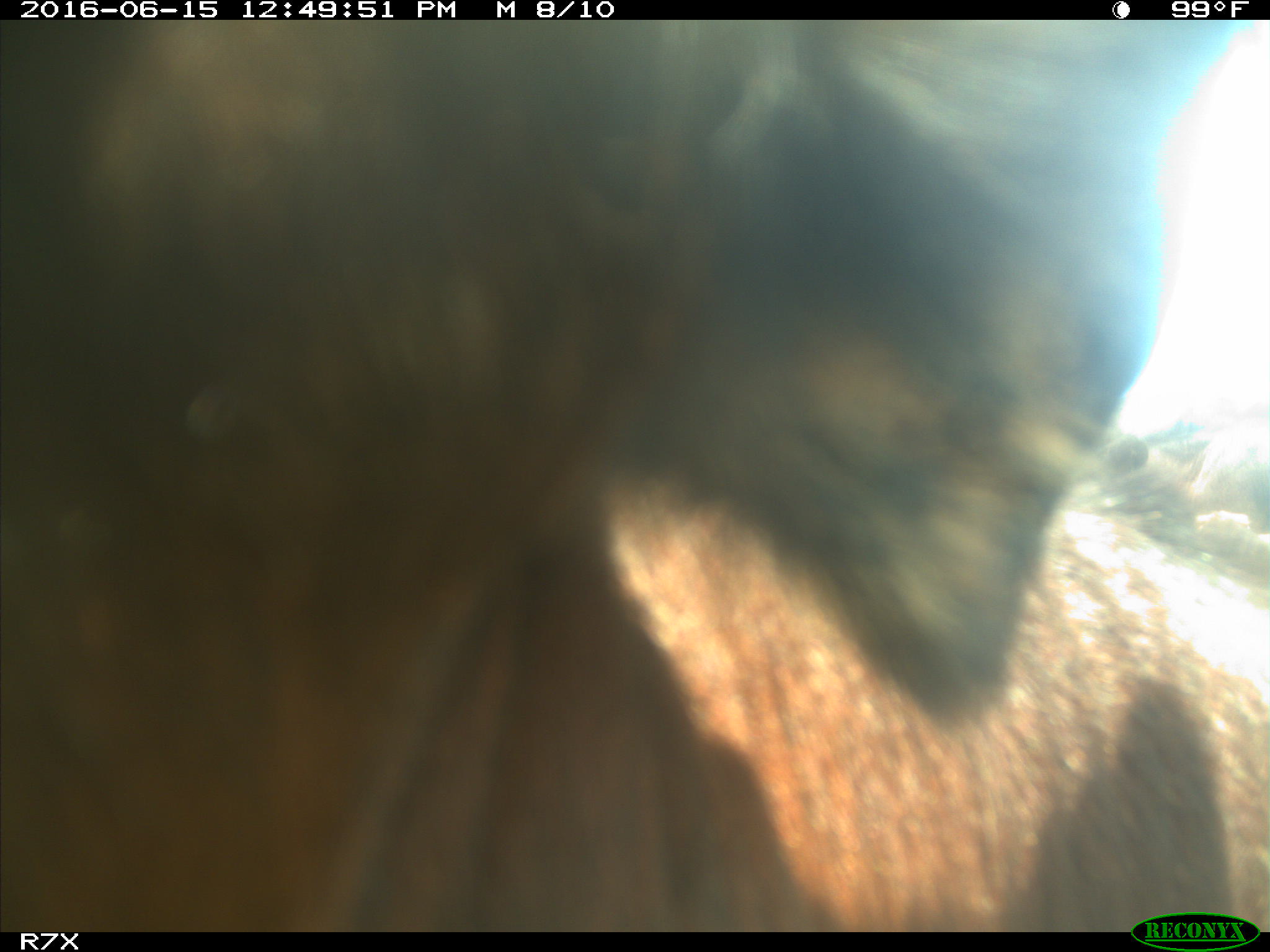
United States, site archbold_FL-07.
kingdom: Animalia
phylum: Chordata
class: Mammalia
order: Artiodactyla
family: Bovidae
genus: Bos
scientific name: Bos taurus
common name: domestic cow